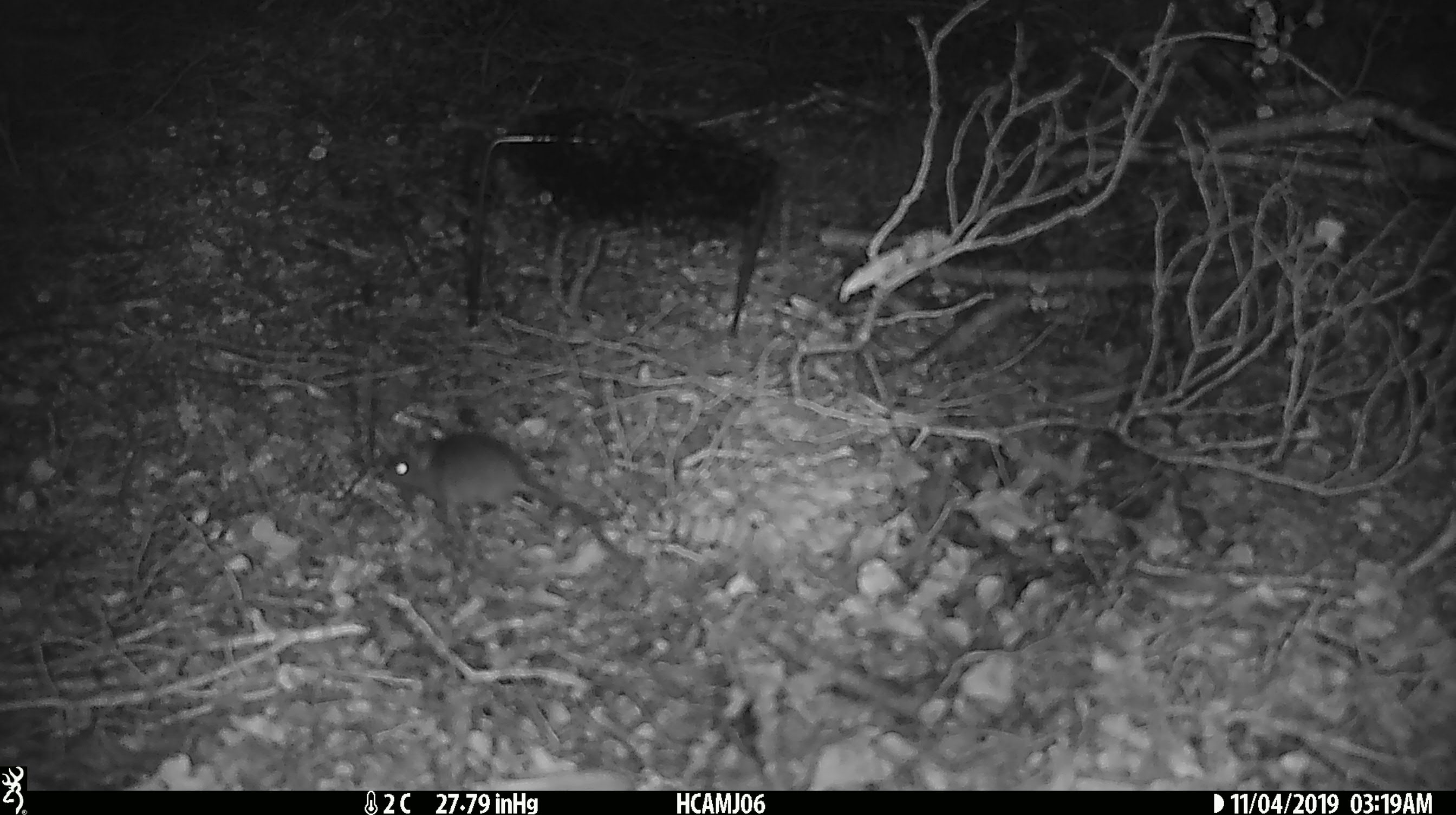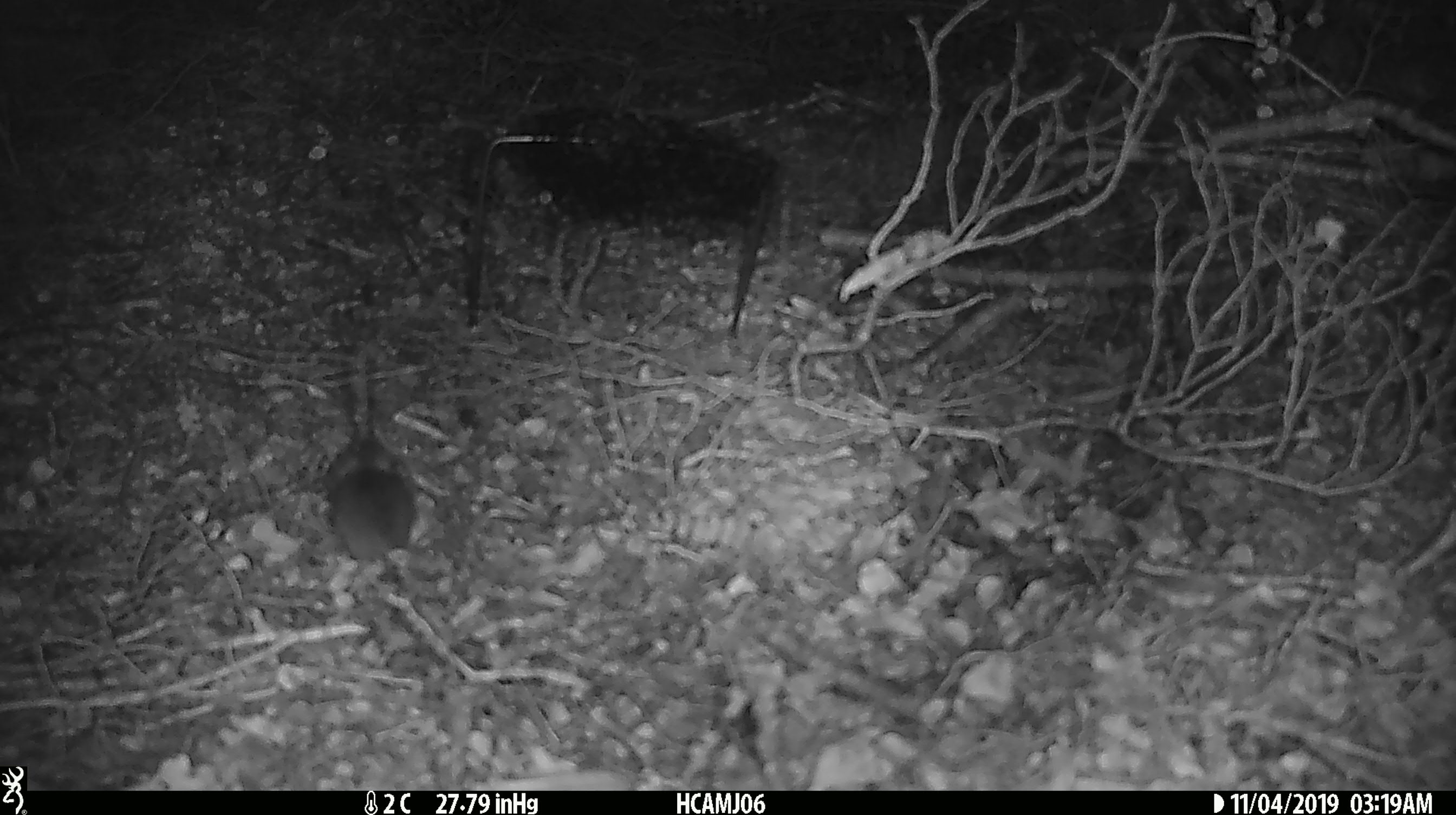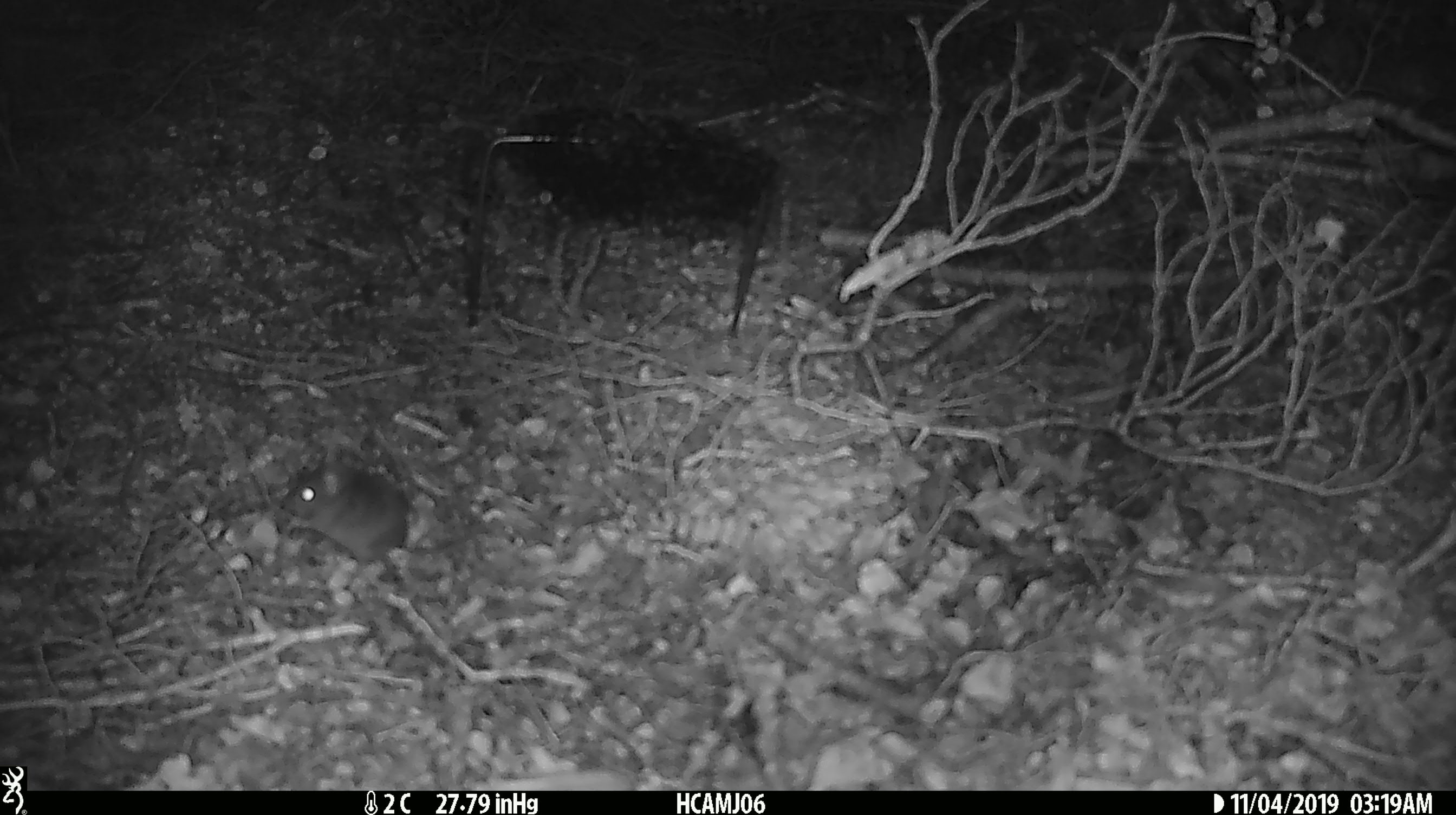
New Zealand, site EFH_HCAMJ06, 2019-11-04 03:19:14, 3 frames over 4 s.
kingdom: Animalia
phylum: Chordata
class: Mammalia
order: Rodentia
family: Muridae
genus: Mus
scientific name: Mus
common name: mouse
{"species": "mouse (Mus)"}